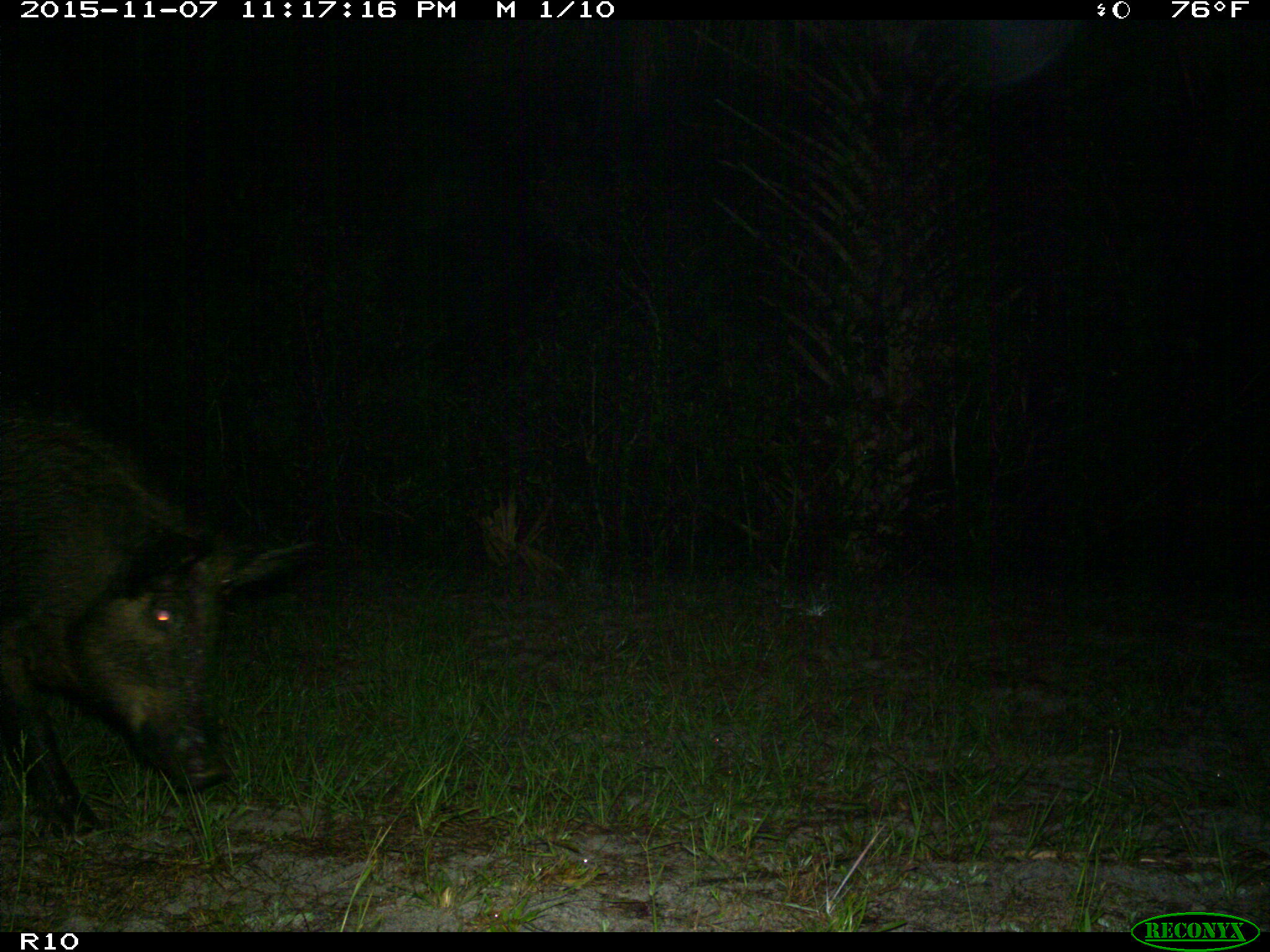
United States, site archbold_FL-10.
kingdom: Animalia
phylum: Chordata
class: Mammalia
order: Artiodactyla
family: Suidae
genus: Sus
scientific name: Sus scrofa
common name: wild boar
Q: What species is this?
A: Sus scrofa (wild boar).